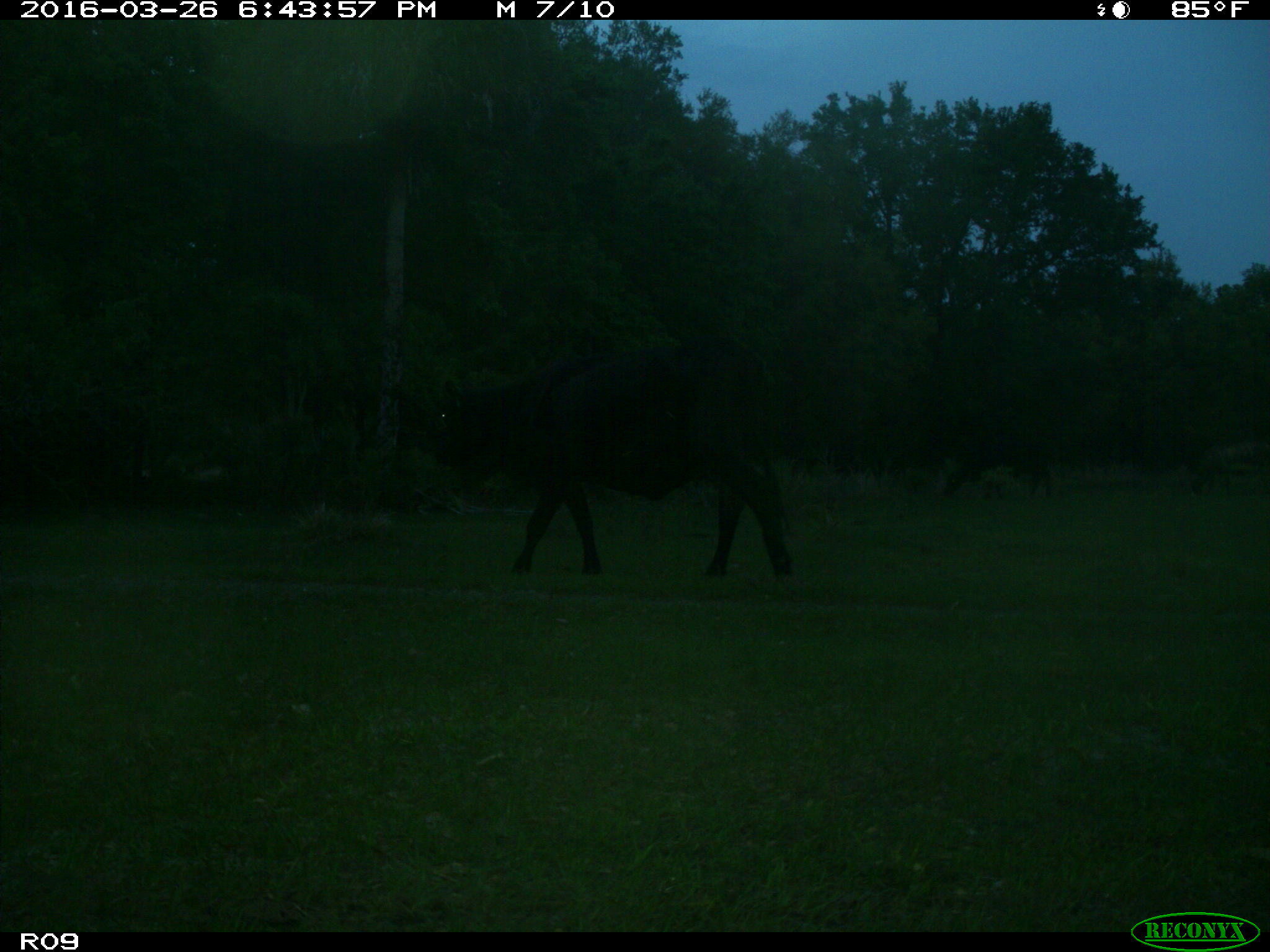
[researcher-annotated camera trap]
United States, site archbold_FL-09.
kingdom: Animalia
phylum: Chordata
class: Mammalia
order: Artiodactyla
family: Bovidae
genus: Bos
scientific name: Bos taurus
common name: domestic cow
Bos taurus (domestic cow).